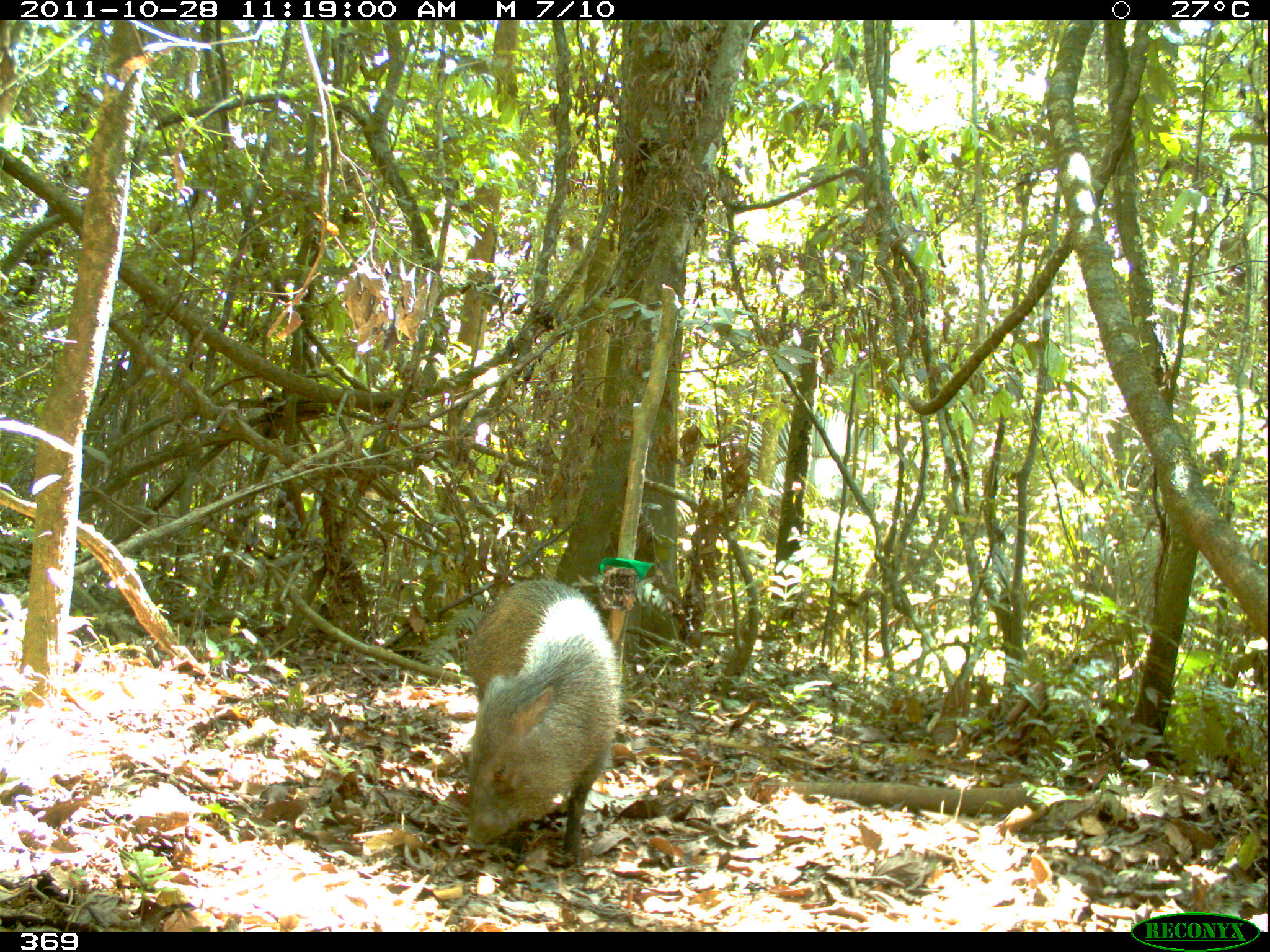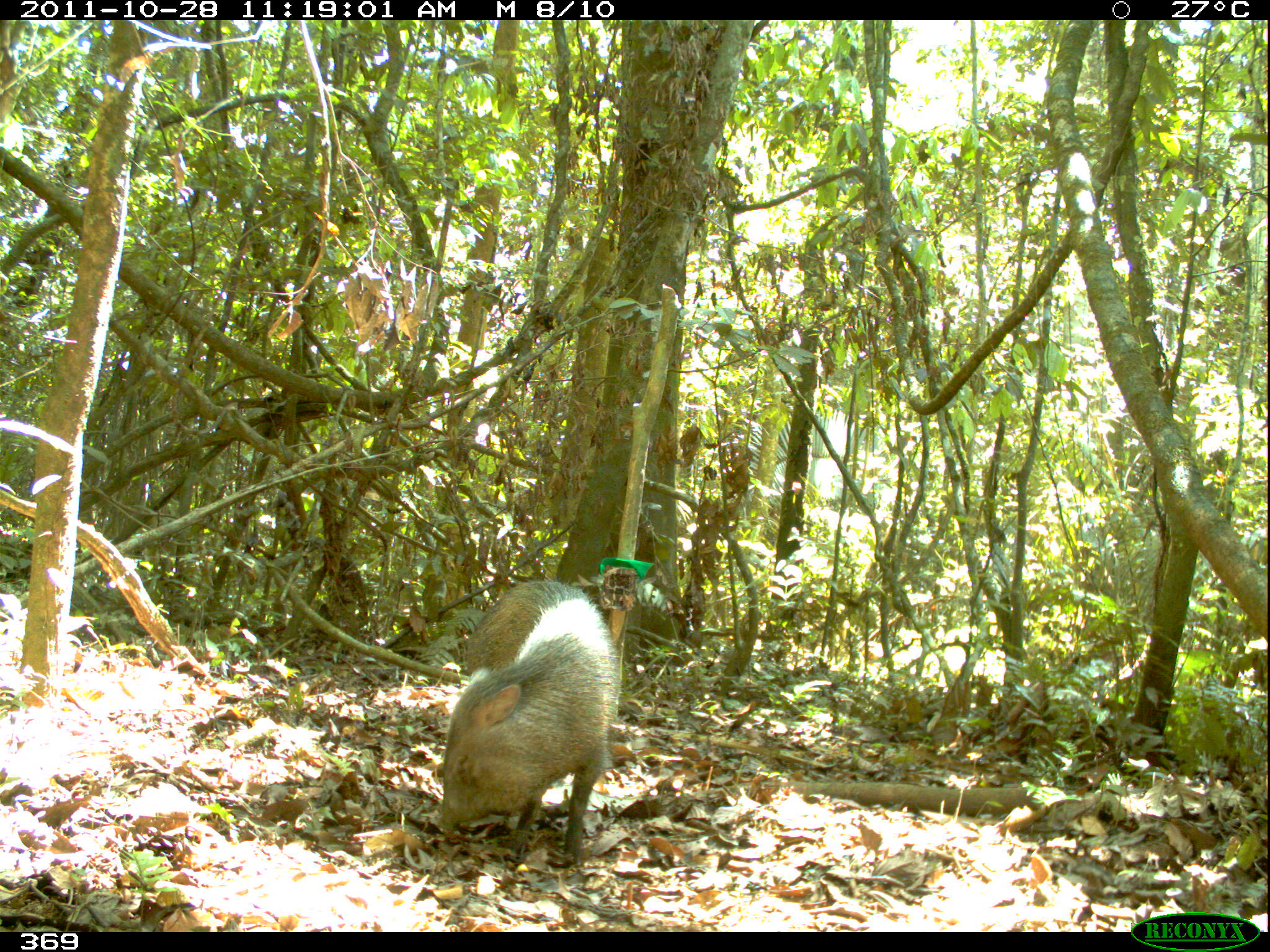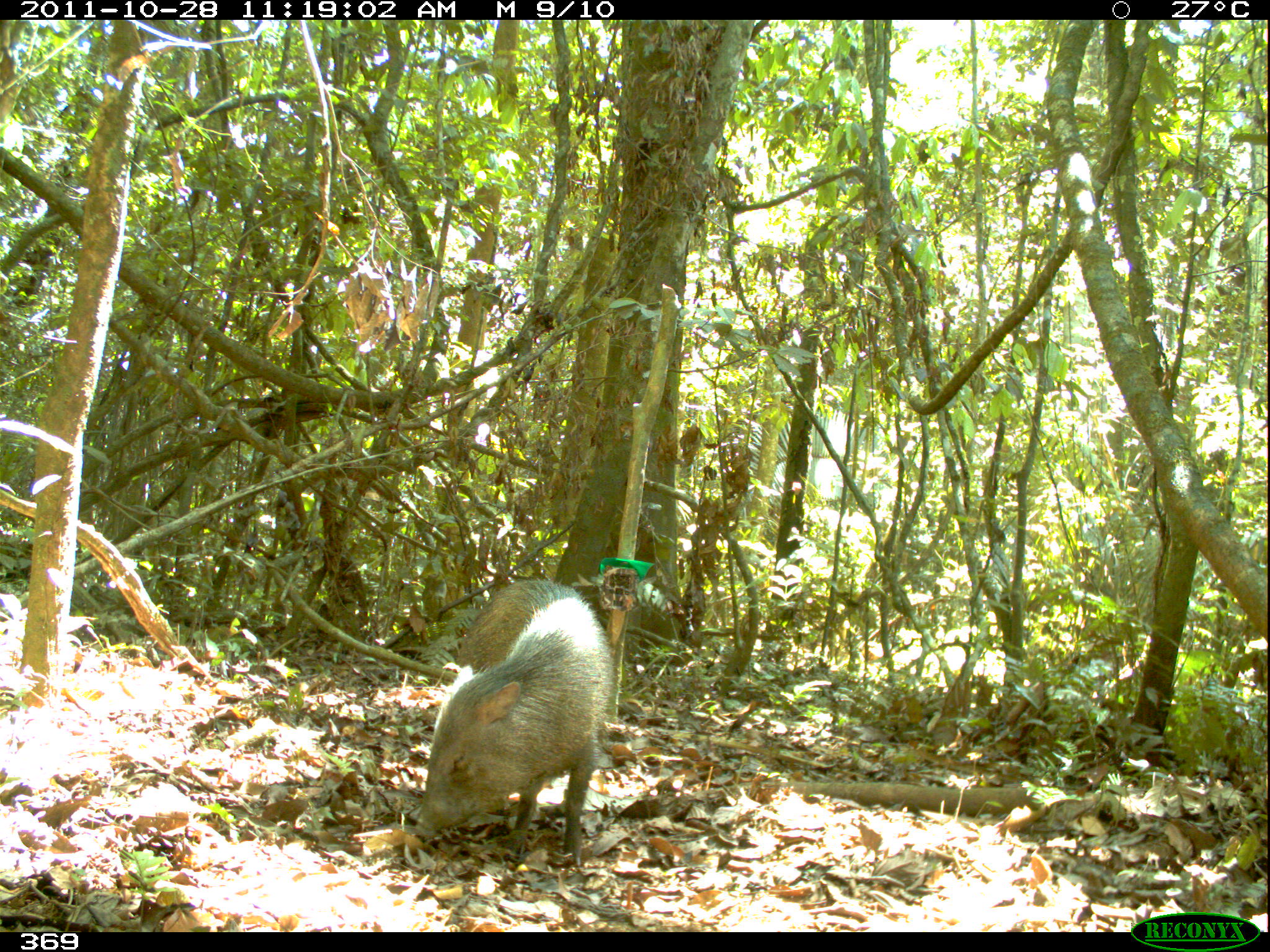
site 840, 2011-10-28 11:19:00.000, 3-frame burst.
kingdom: Animalia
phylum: Chordata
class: Mammalia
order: Artiodactyla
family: Tayassuidae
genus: Pecari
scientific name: Pecari tajacu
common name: collared peccary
Pecari tajacu (collared peccary).